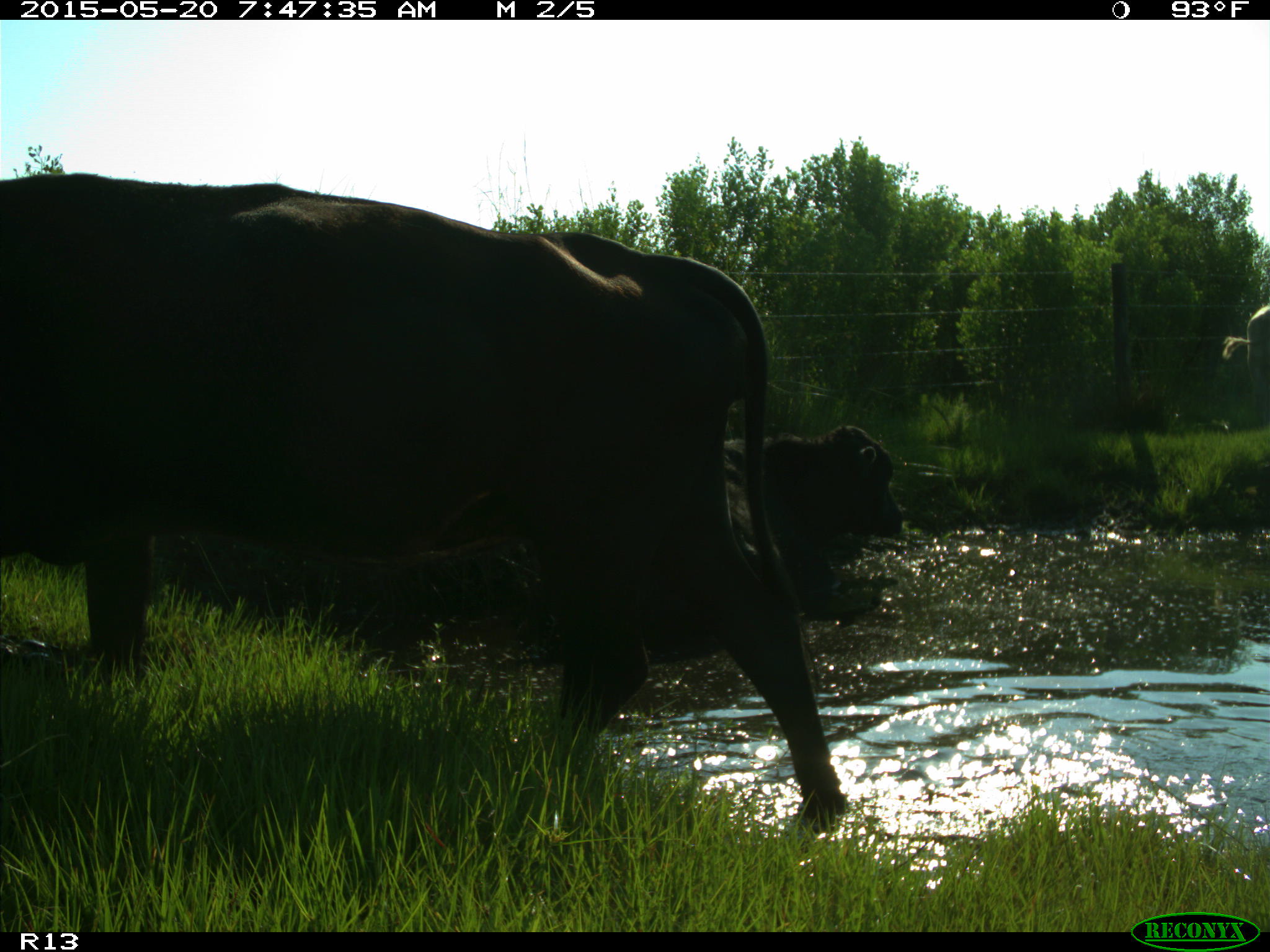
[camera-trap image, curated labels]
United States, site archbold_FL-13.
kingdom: Animalia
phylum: Chordata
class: Mammalia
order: Artiodactyla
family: Bovidae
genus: Bos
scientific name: Bos taurus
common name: domestic cow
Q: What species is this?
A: Bos taurus (domestic cow).